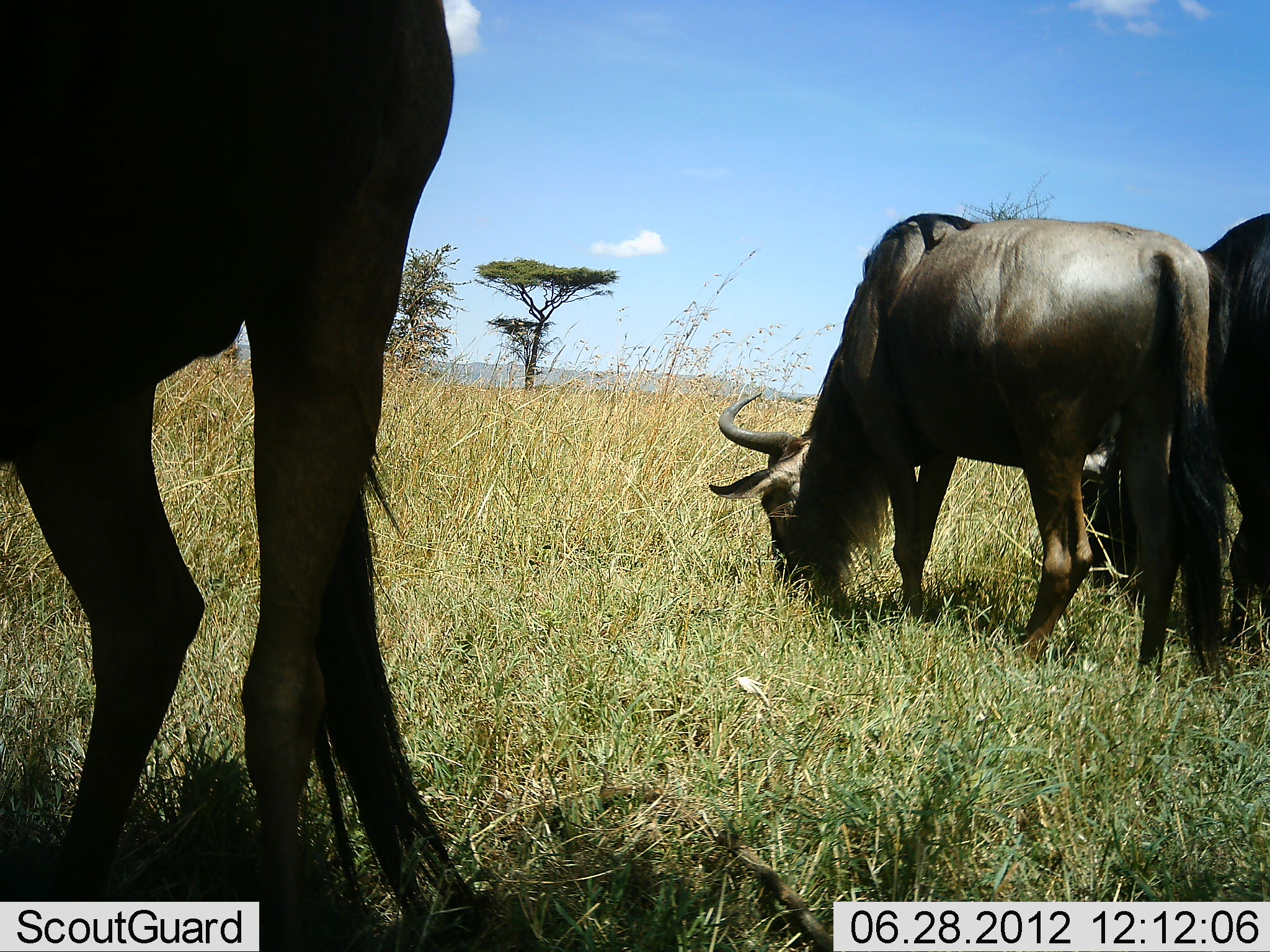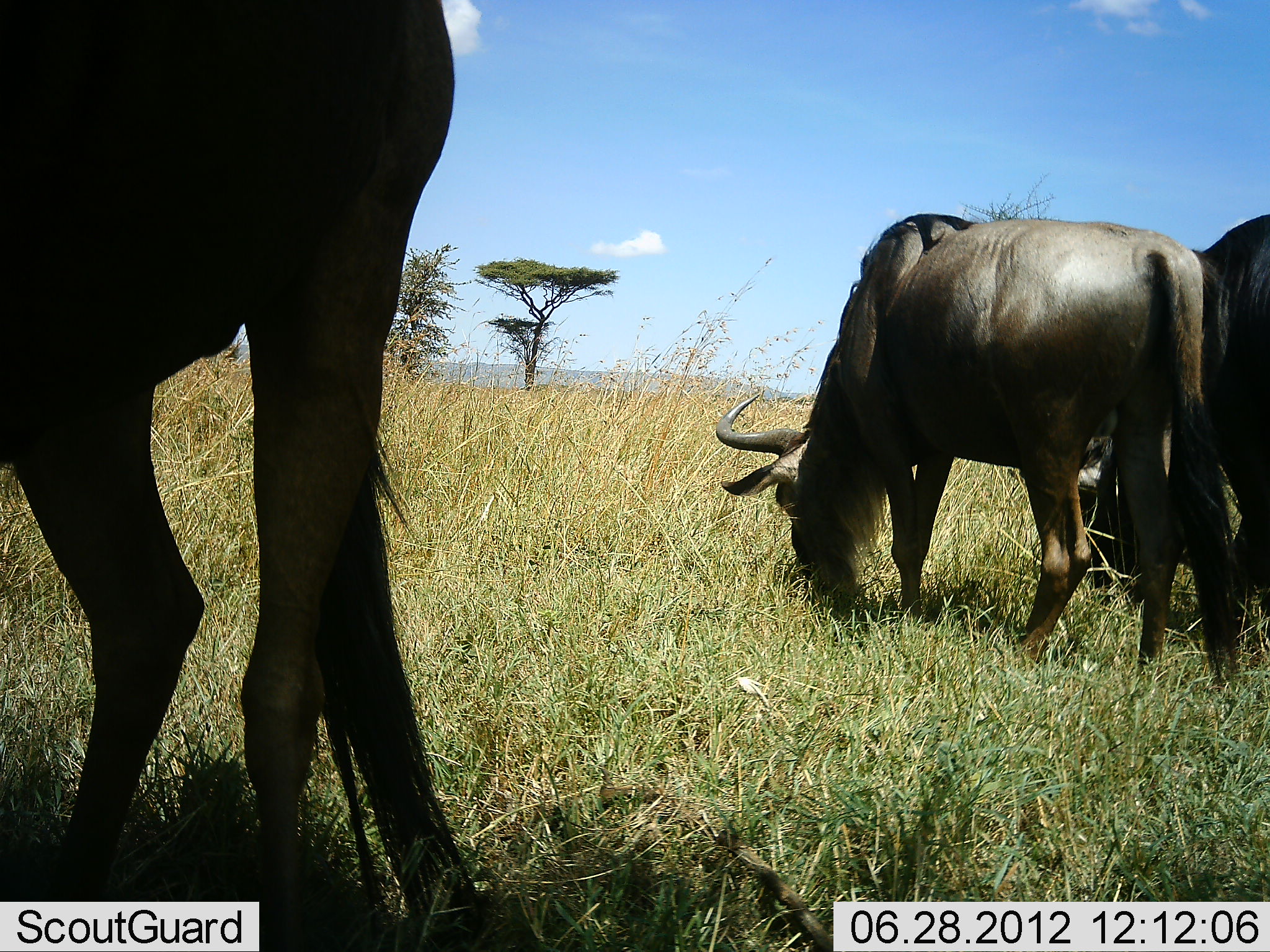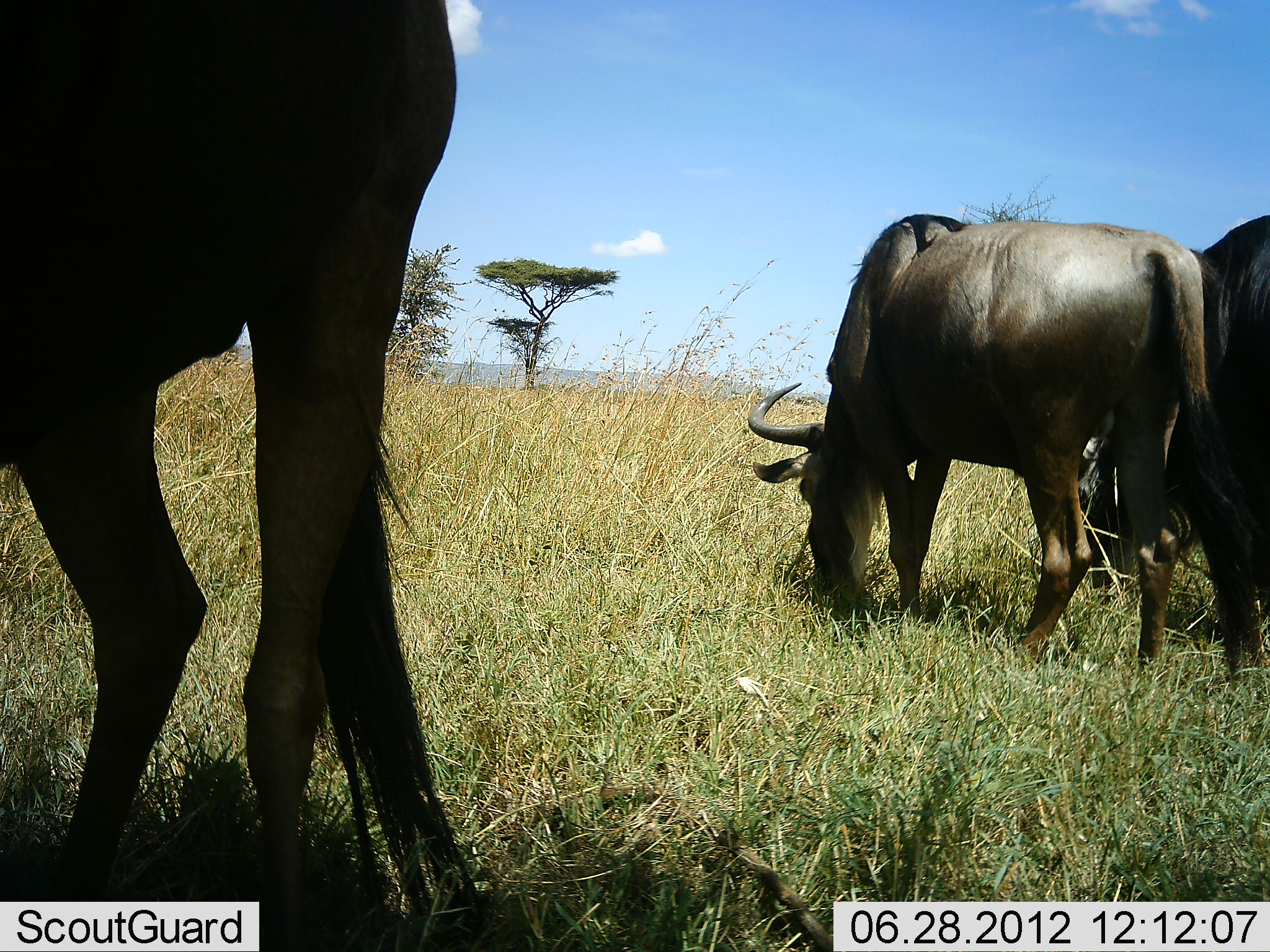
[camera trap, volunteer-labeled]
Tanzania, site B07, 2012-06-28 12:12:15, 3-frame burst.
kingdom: Animalia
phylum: Chordata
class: Mammalia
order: Artiodactyla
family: Bovidae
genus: Connochaetes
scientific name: Connochaetes taurinus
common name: blue wildebeest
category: wildebeest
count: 3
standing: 20%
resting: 0%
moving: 0%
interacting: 0%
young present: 0%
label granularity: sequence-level